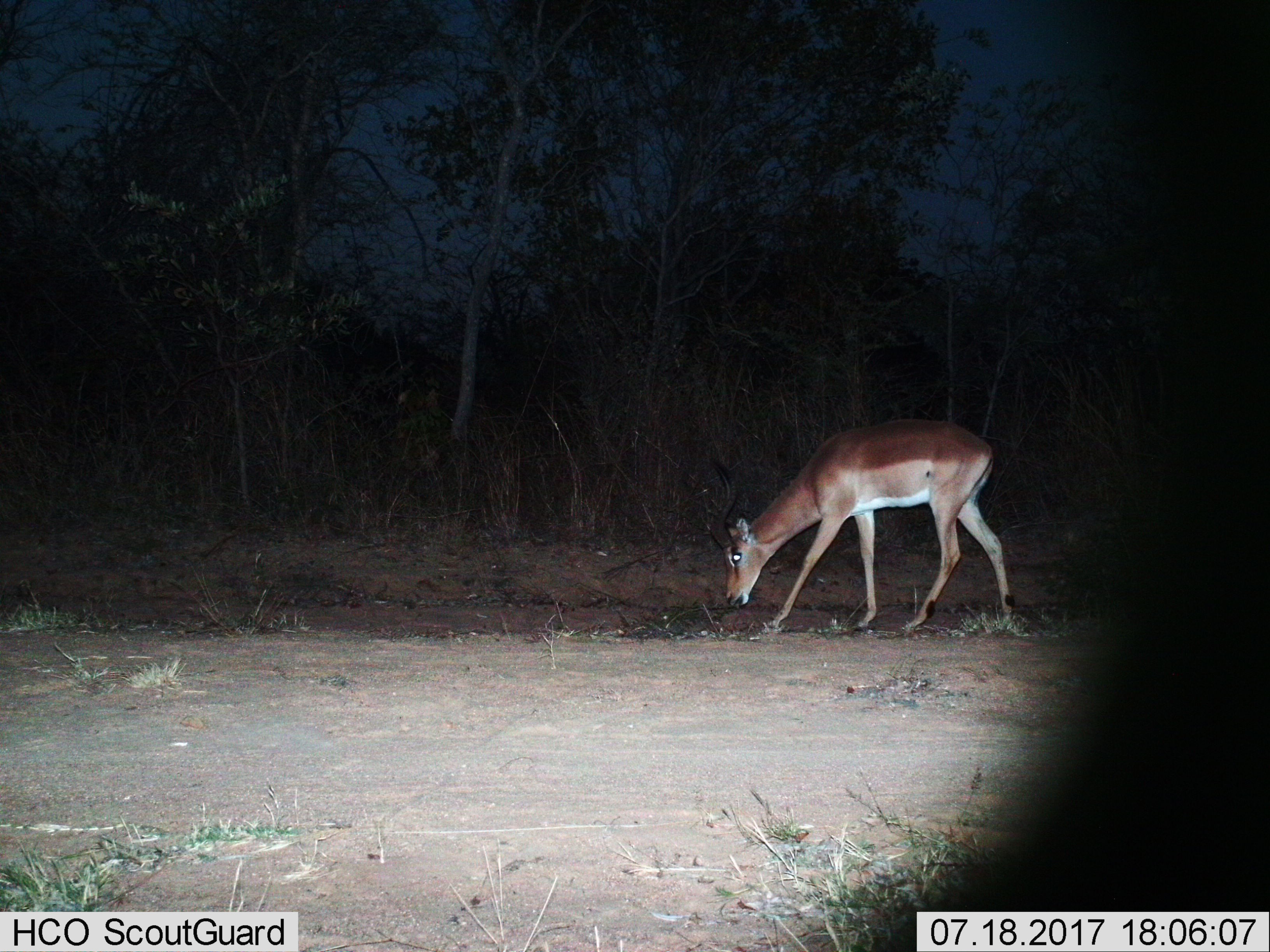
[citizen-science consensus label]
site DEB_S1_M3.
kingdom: Animalia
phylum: Chordata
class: Mammalia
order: Artiodactyla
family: Bovidae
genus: Aepyceros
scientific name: Aepyceros melampus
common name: impala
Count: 1.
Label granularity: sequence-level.